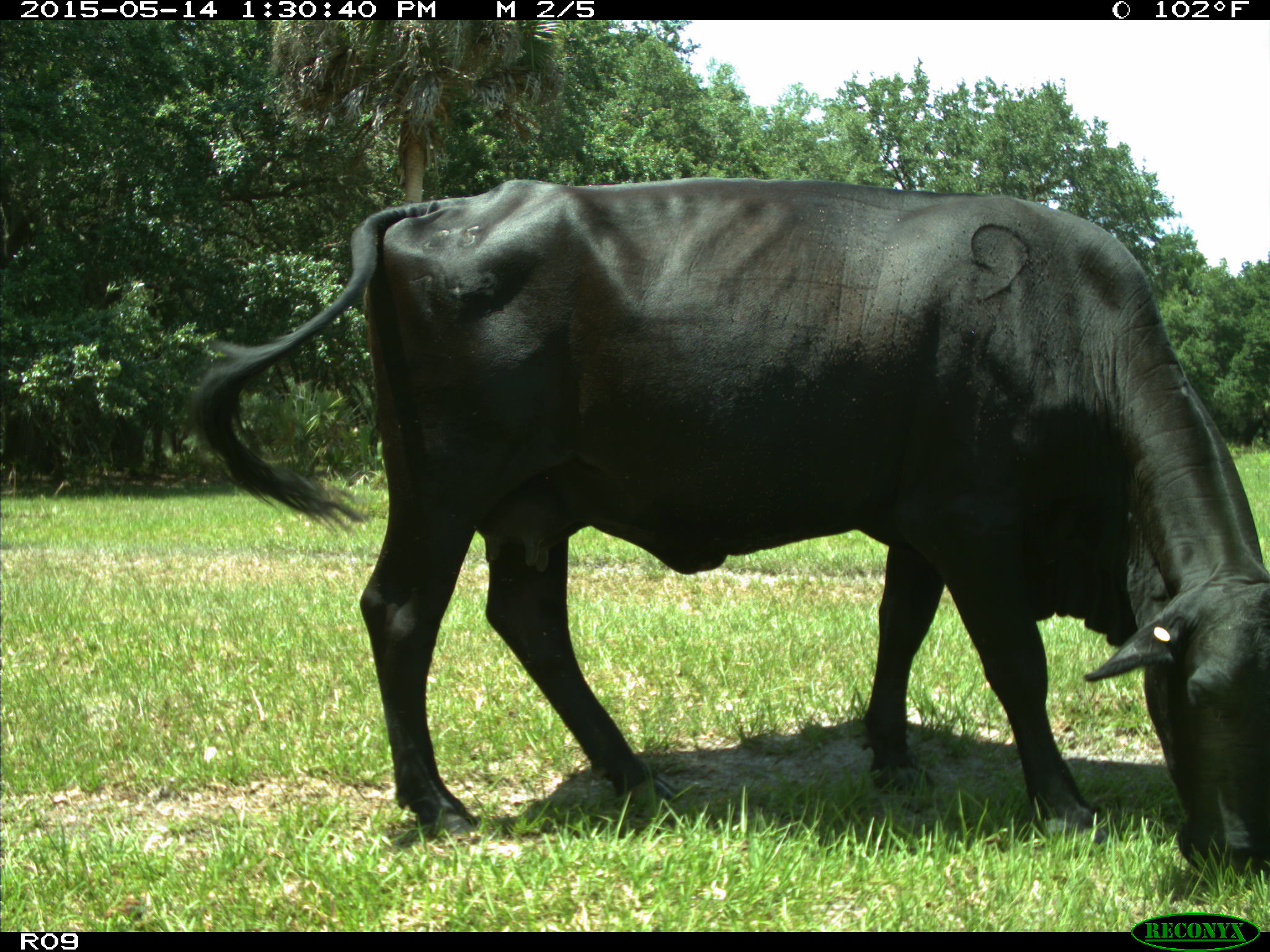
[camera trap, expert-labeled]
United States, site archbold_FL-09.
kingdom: Animalia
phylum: Chordata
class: Mammalia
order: Artiodactyla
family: Bovidae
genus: Bos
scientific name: Bos taurus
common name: domestic cow